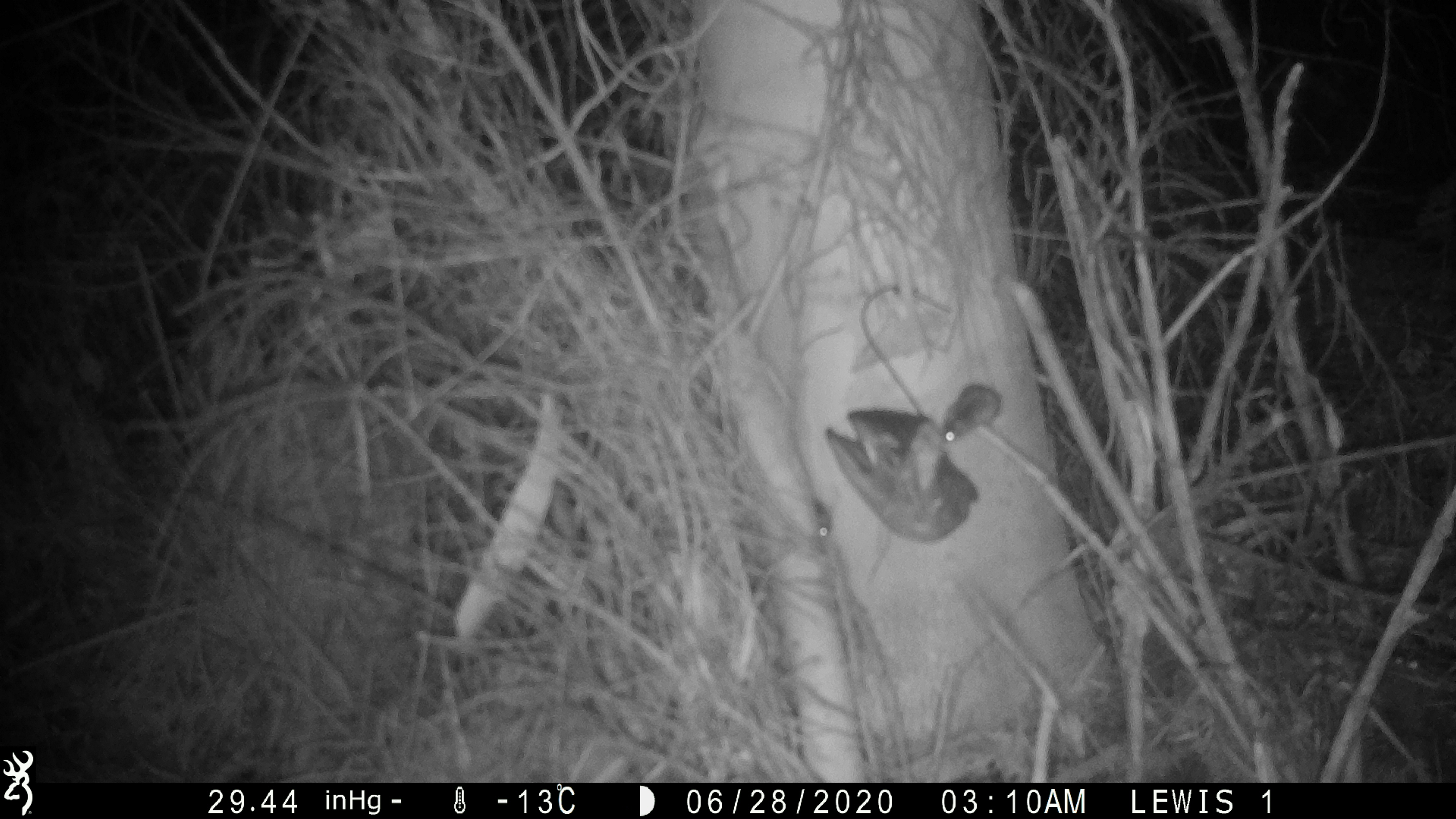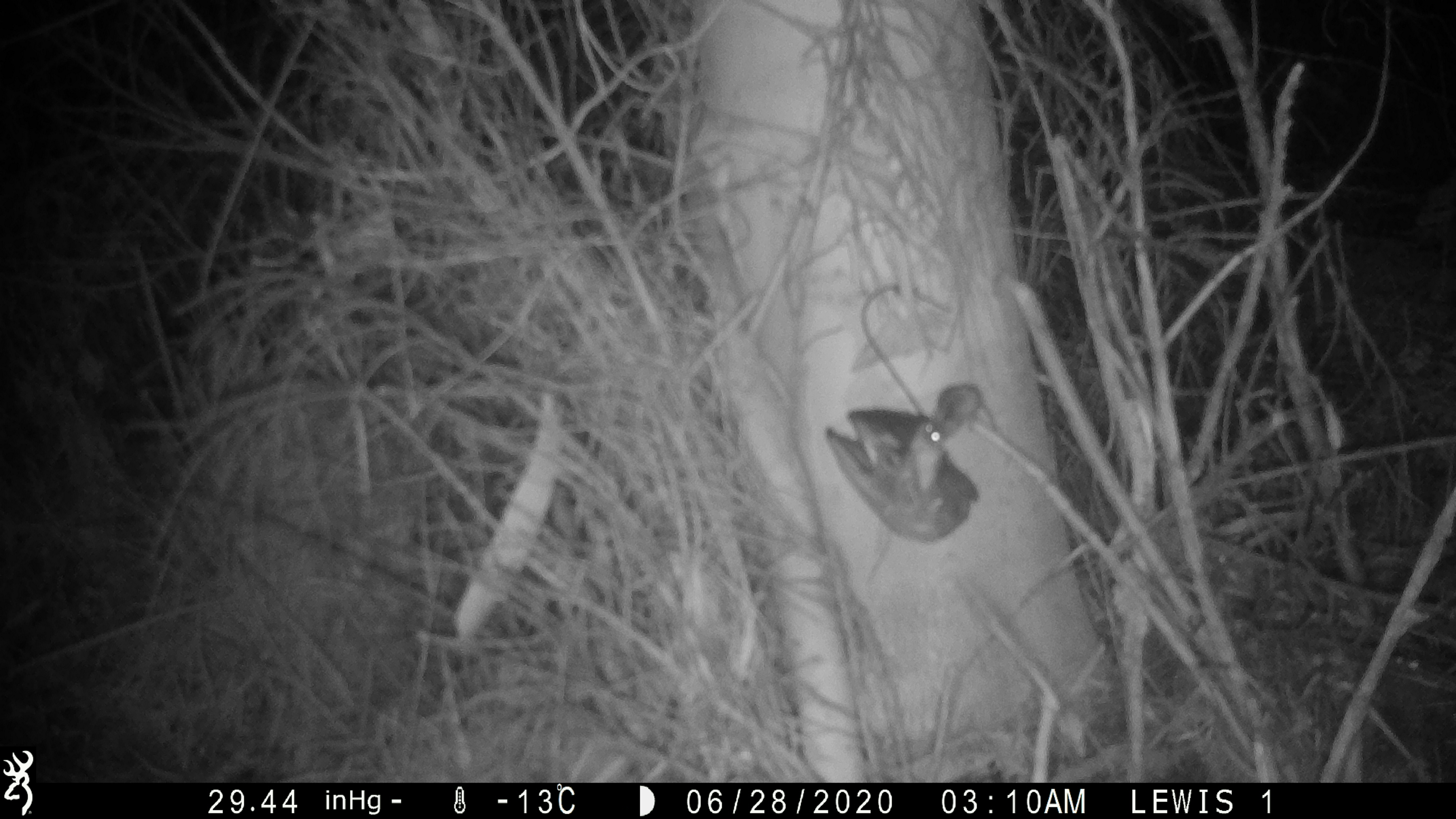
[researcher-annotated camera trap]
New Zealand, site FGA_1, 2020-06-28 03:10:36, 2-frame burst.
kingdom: Animalia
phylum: Chordata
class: Mammalia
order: Rodentia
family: Muridae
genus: Mus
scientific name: Mus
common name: mouse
Mouse (Mus).